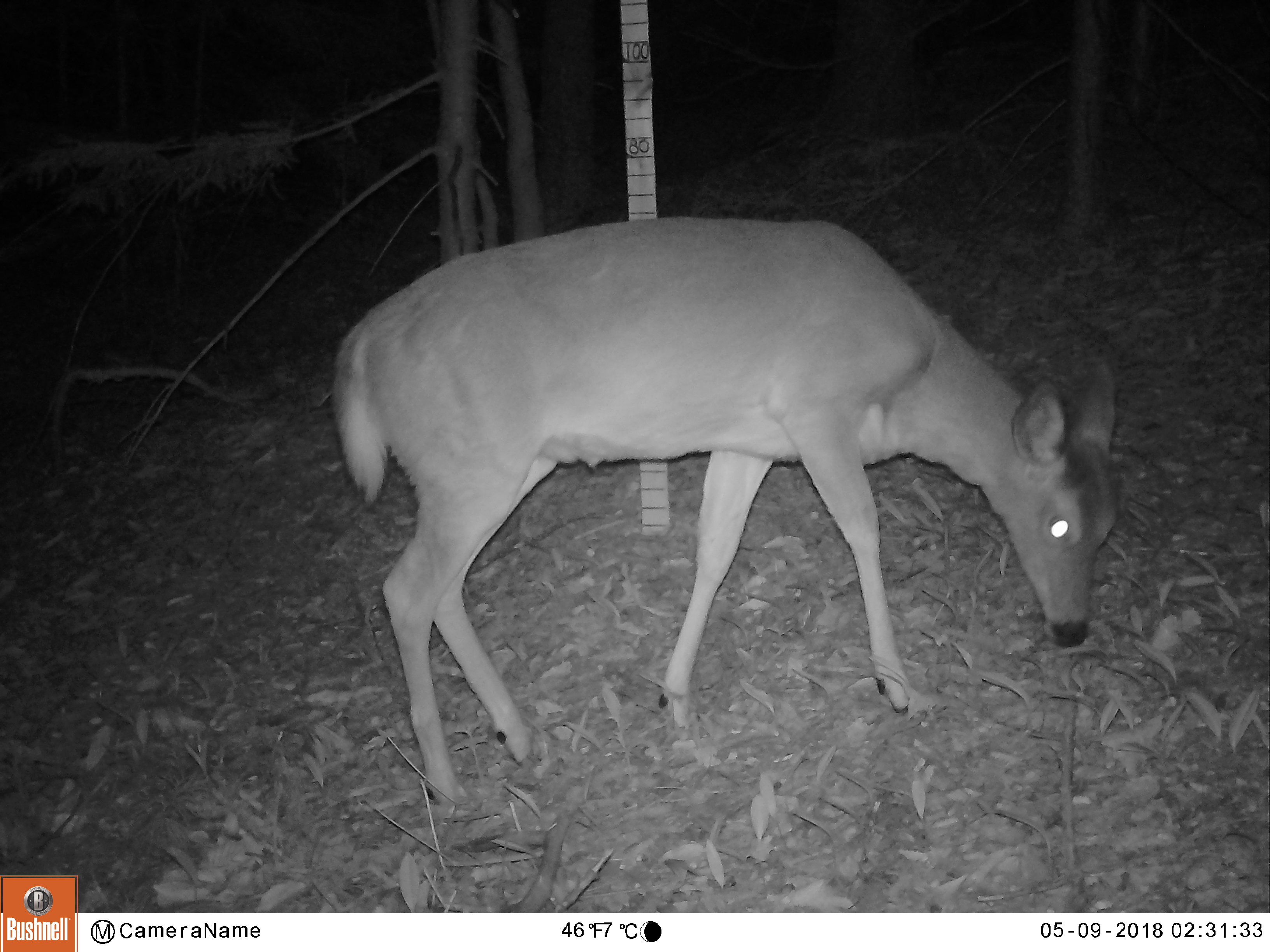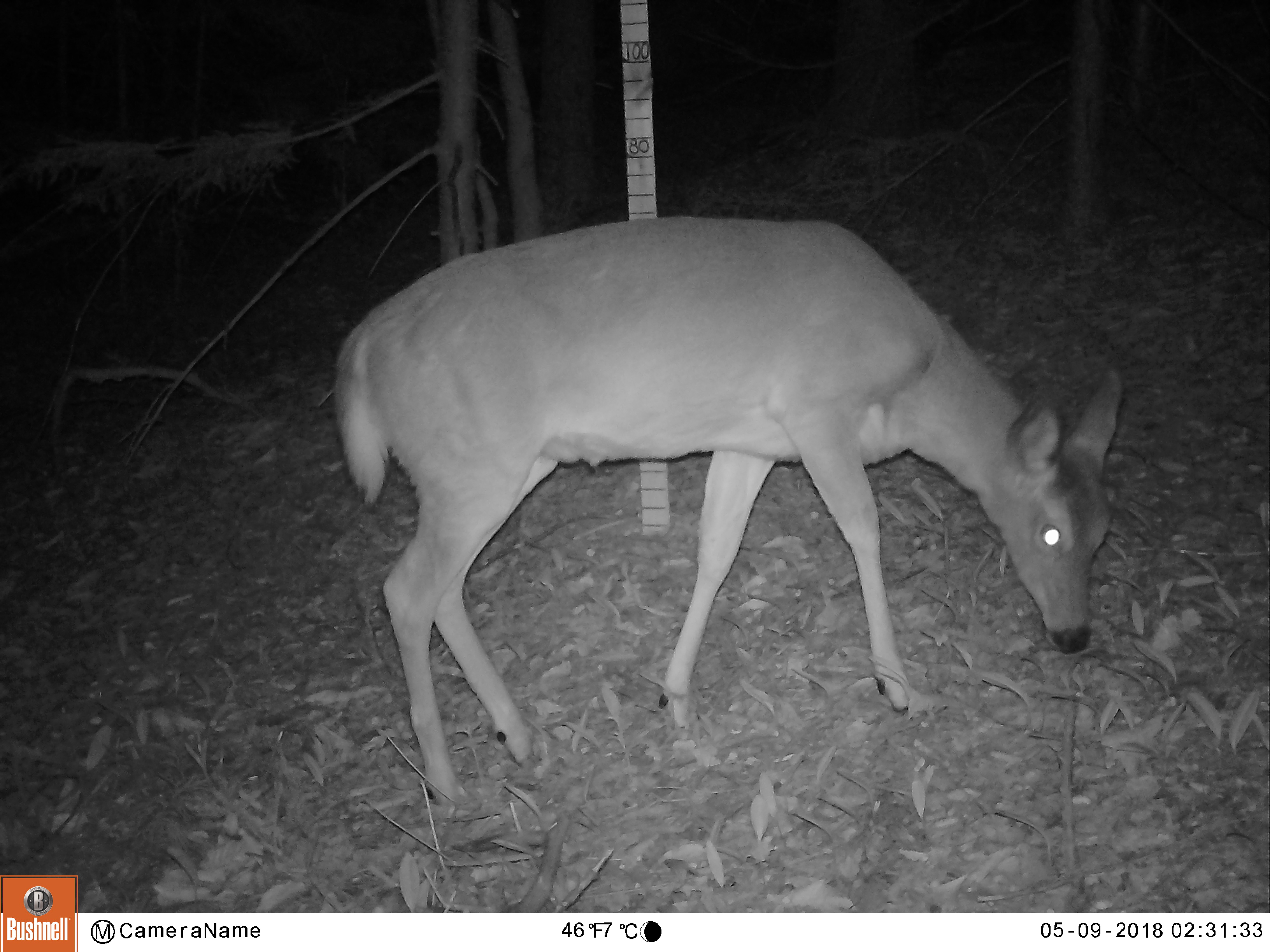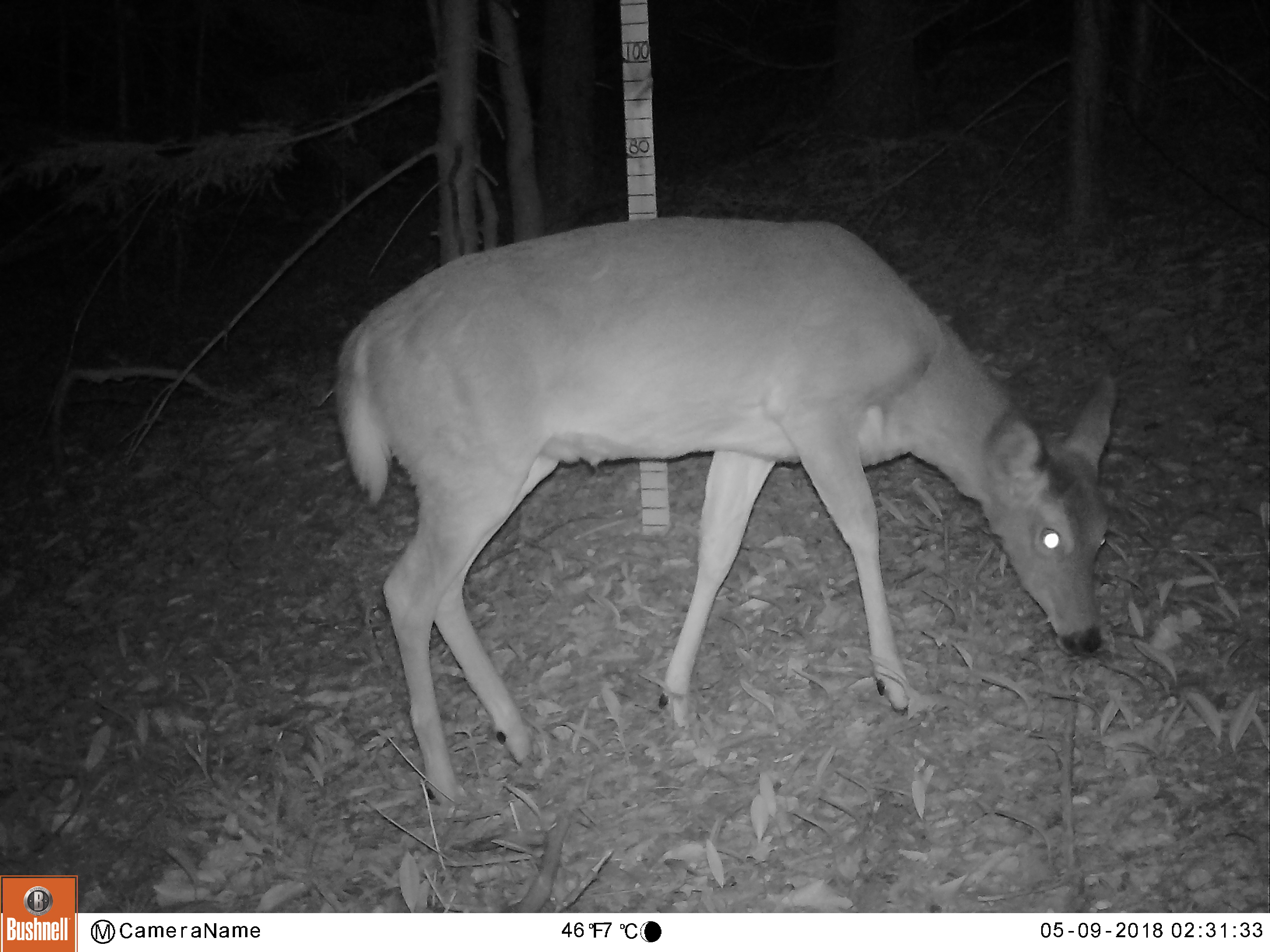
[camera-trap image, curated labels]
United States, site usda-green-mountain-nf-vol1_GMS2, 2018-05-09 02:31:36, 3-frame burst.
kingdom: Animalia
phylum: Chordata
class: Mammalia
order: Artiodactyla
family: Cervidae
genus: Odocoileus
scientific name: Odocoileus virginianus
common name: white-tailed deer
White-tailed deer (Odocoileus virginianus).